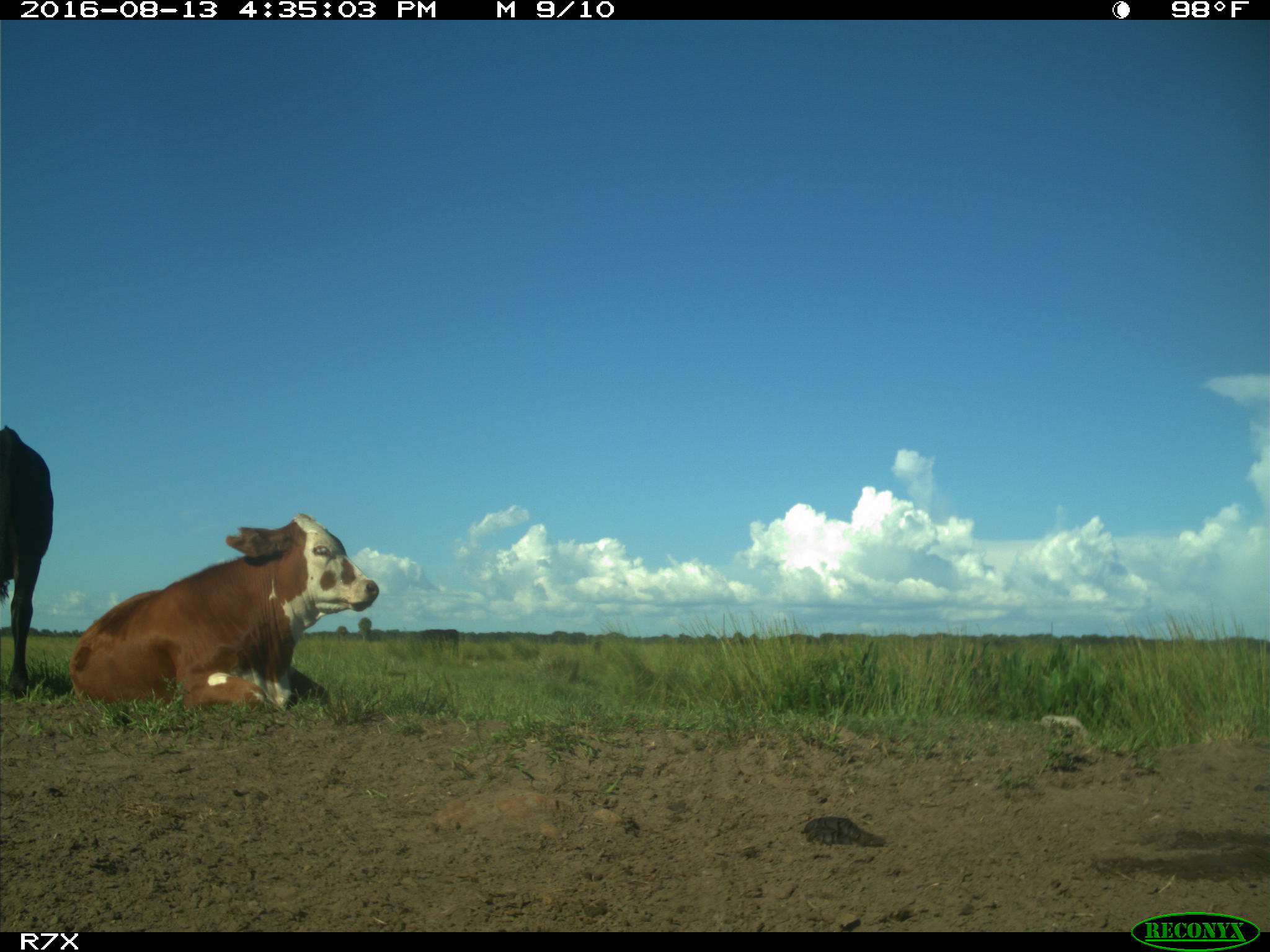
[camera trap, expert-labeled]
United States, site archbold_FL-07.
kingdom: Animalia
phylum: Chordata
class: Mammalia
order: Artiodactyla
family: Bovidae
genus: Bos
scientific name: Bos taurus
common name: domestic cow